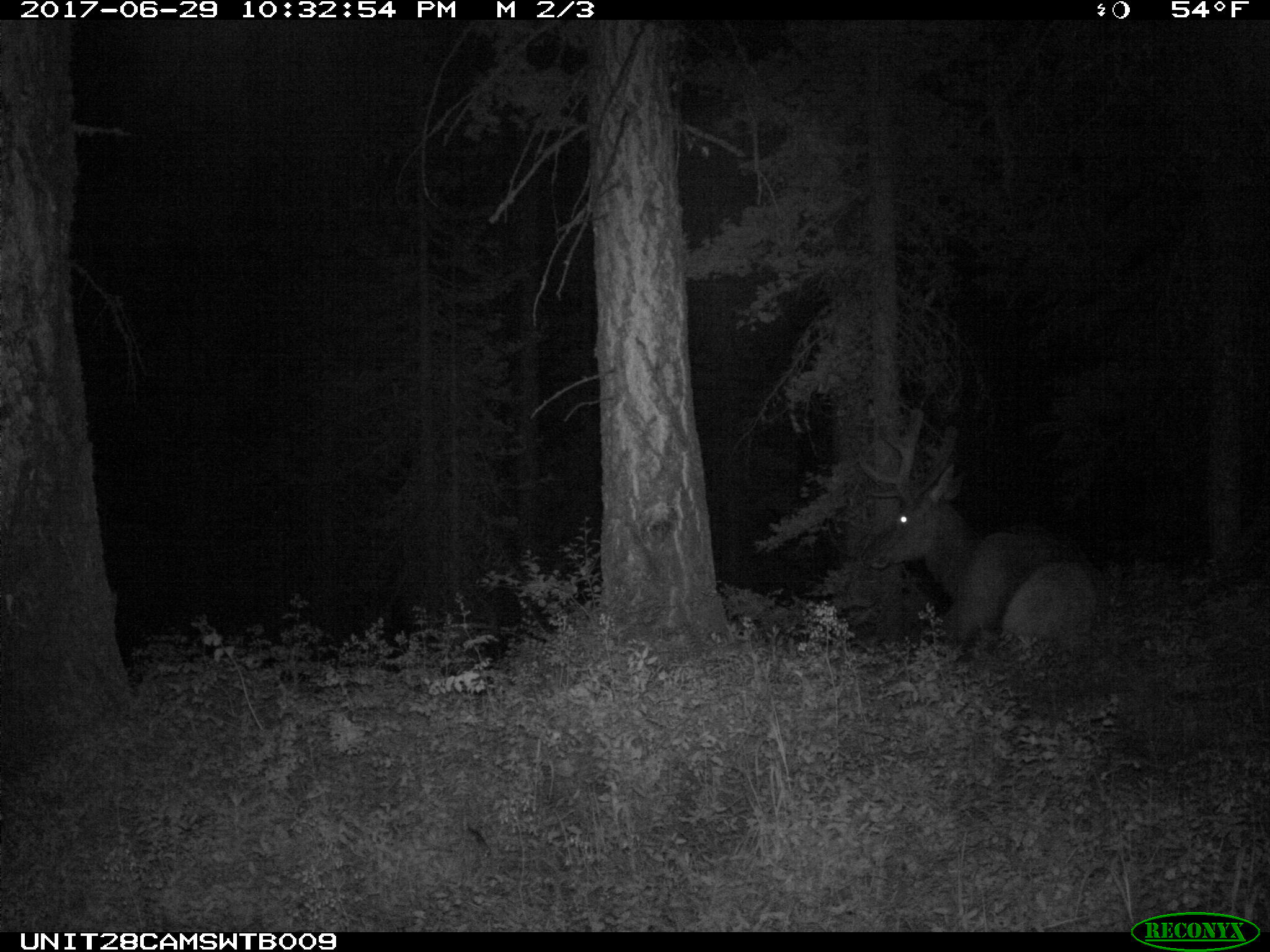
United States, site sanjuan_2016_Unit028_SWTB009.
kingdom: Animalia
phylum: Chordata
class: Mammalia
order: Artiodactyla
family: Cervidae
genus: Cervus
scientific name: Cervus elaphus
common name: red deer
Cervus elaphus (red deer).